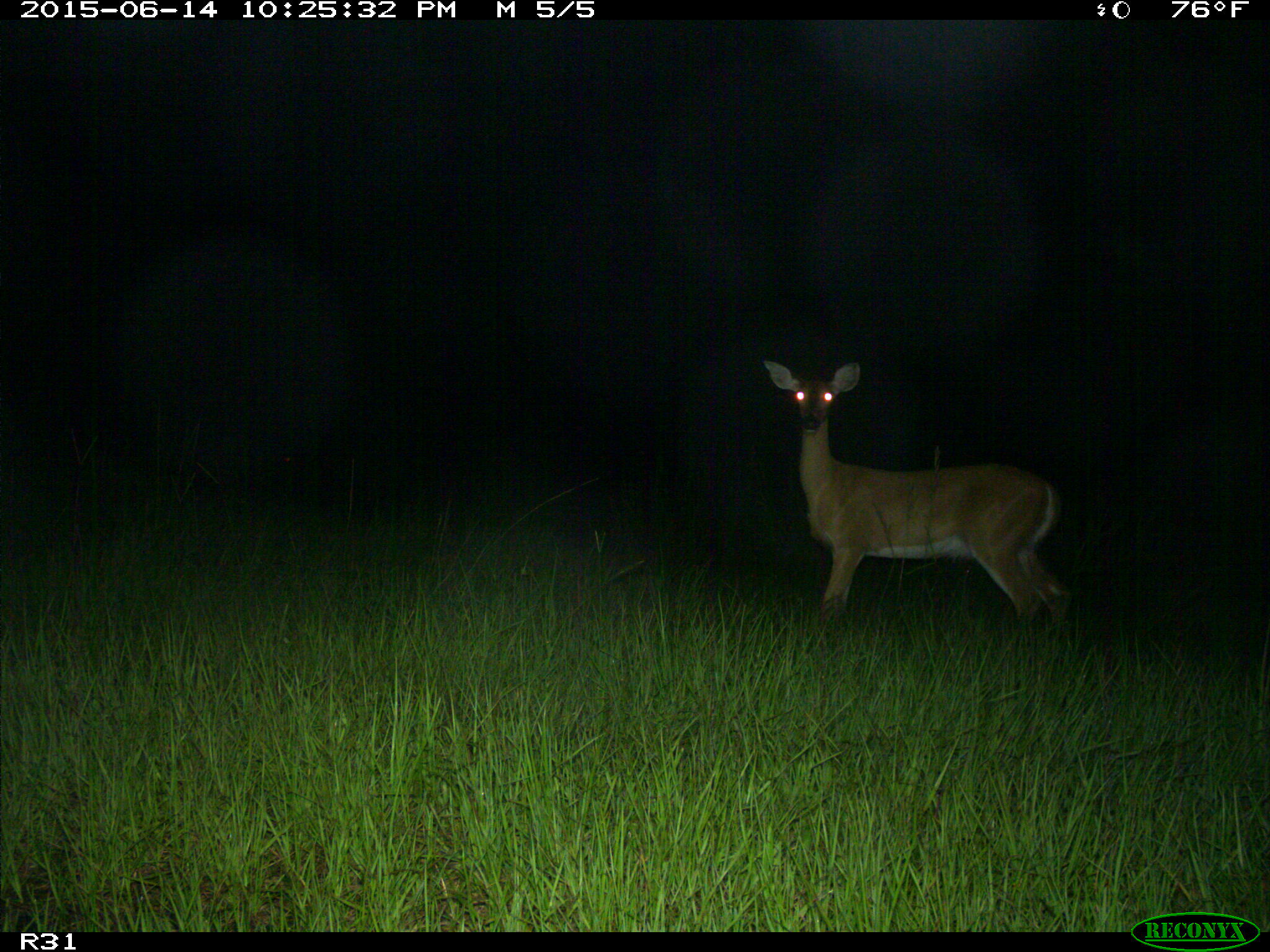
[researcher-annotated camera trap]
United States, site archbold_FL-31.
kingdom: Animalia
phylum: Chordata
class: Mammalia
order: Artiodactyla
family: Cervidae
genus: Odocoileus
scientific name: Odocoileus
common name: deer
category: unidentified deer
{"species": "unidentified deer (deer) (Odocoileus)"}